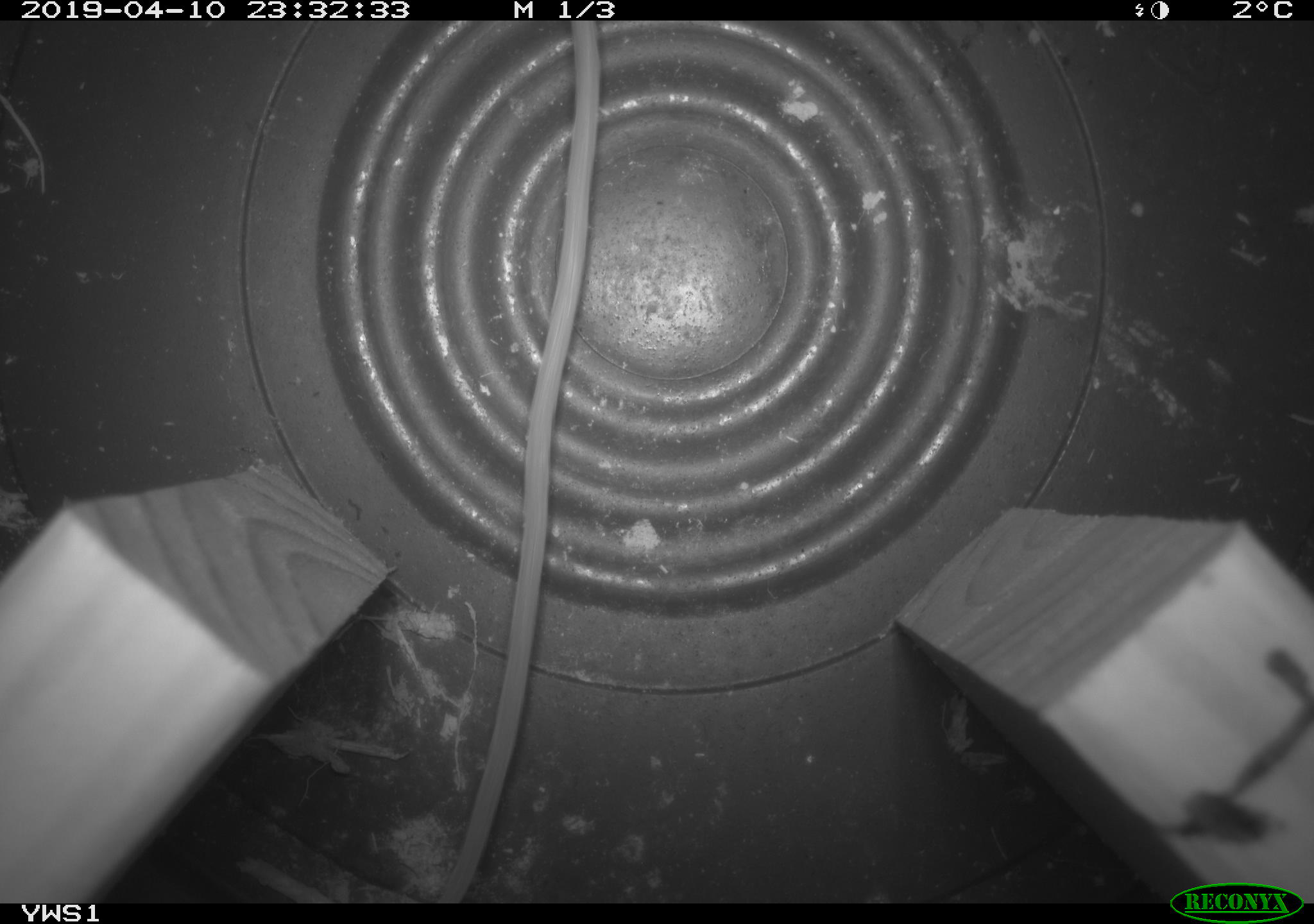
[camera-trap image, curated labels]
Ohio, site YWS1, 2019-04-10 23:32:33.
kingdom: Animalia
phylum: Chordata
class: Mammalia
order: Rodentia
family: Zapodidae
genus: Napaeozapus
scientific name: Napaeozapus insignis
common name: woodland jumping mouse